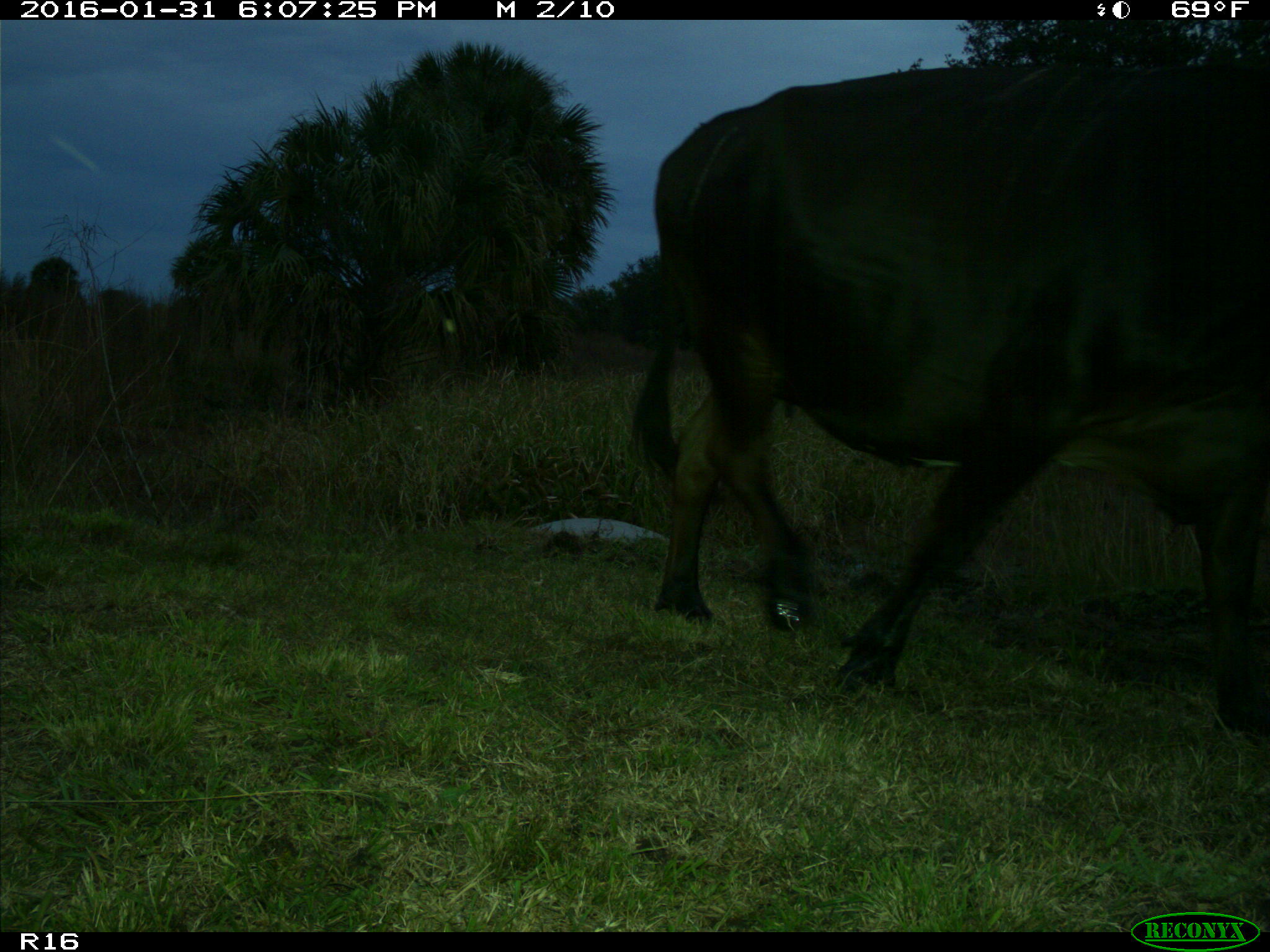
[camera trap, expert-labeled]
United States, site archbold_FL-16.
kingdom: Animalia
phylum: Chordata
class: Mammalia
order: Artiodactyla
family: Bovidae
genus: Bos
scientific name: Bos taurus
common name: domestic cow